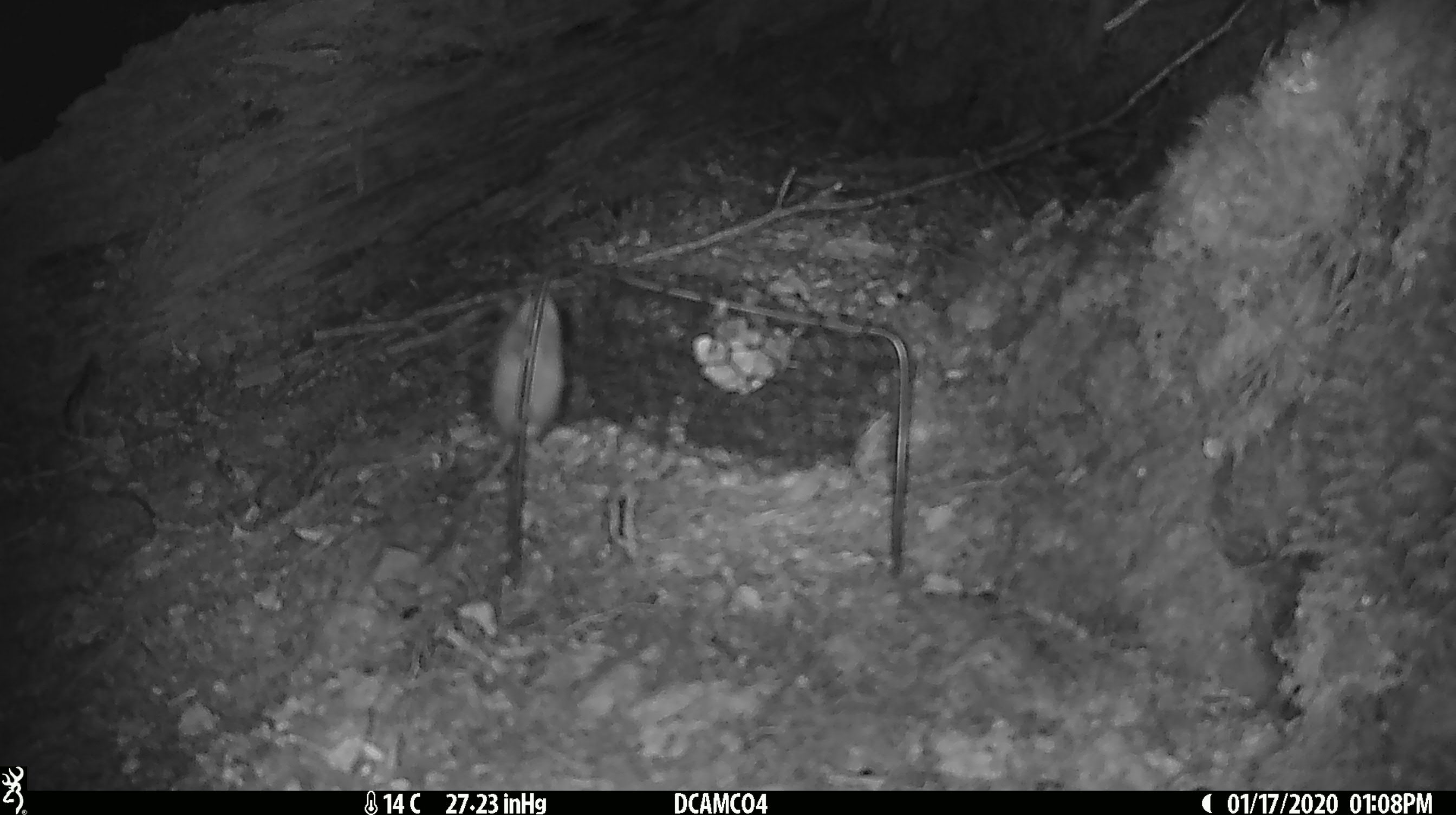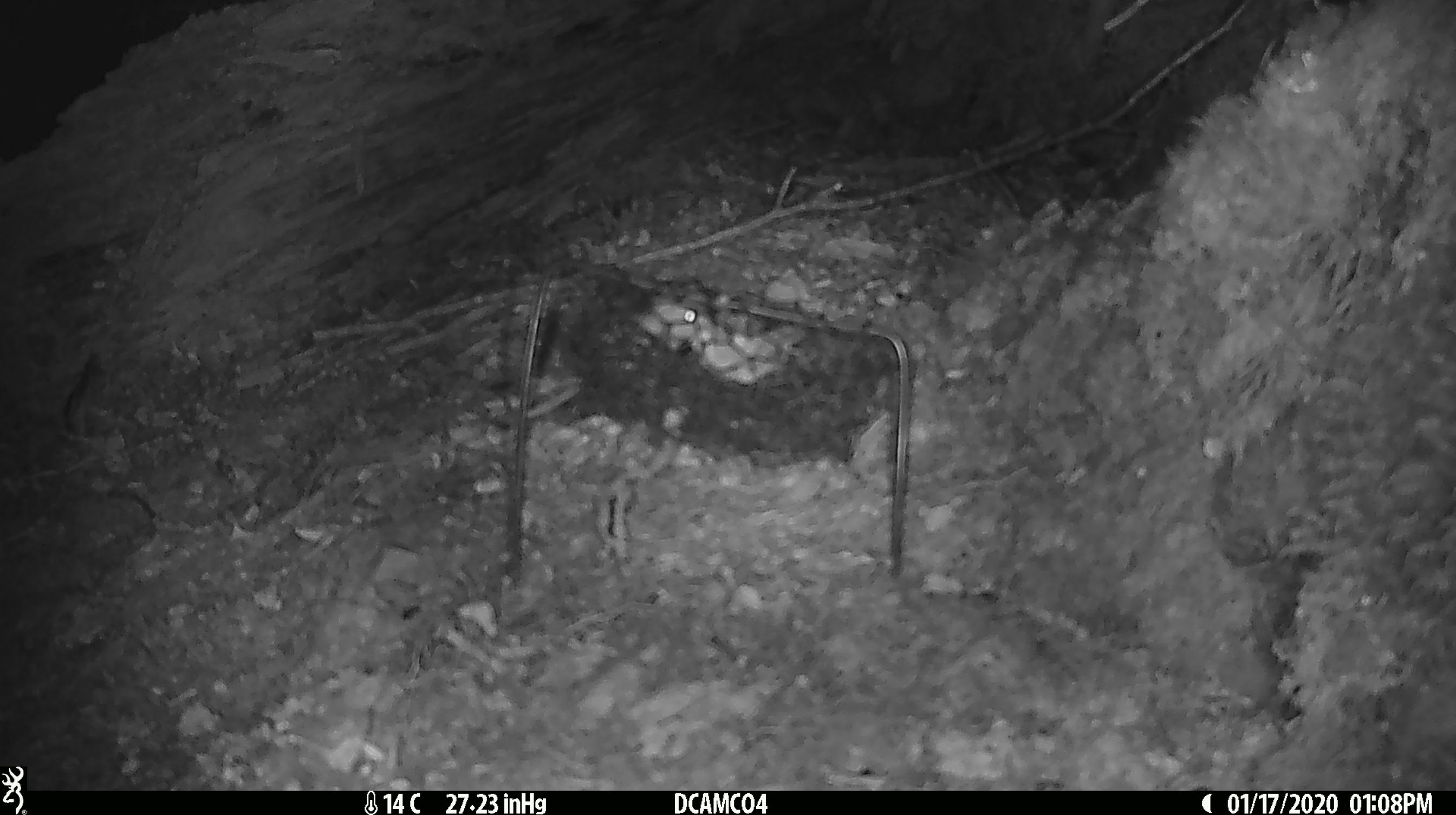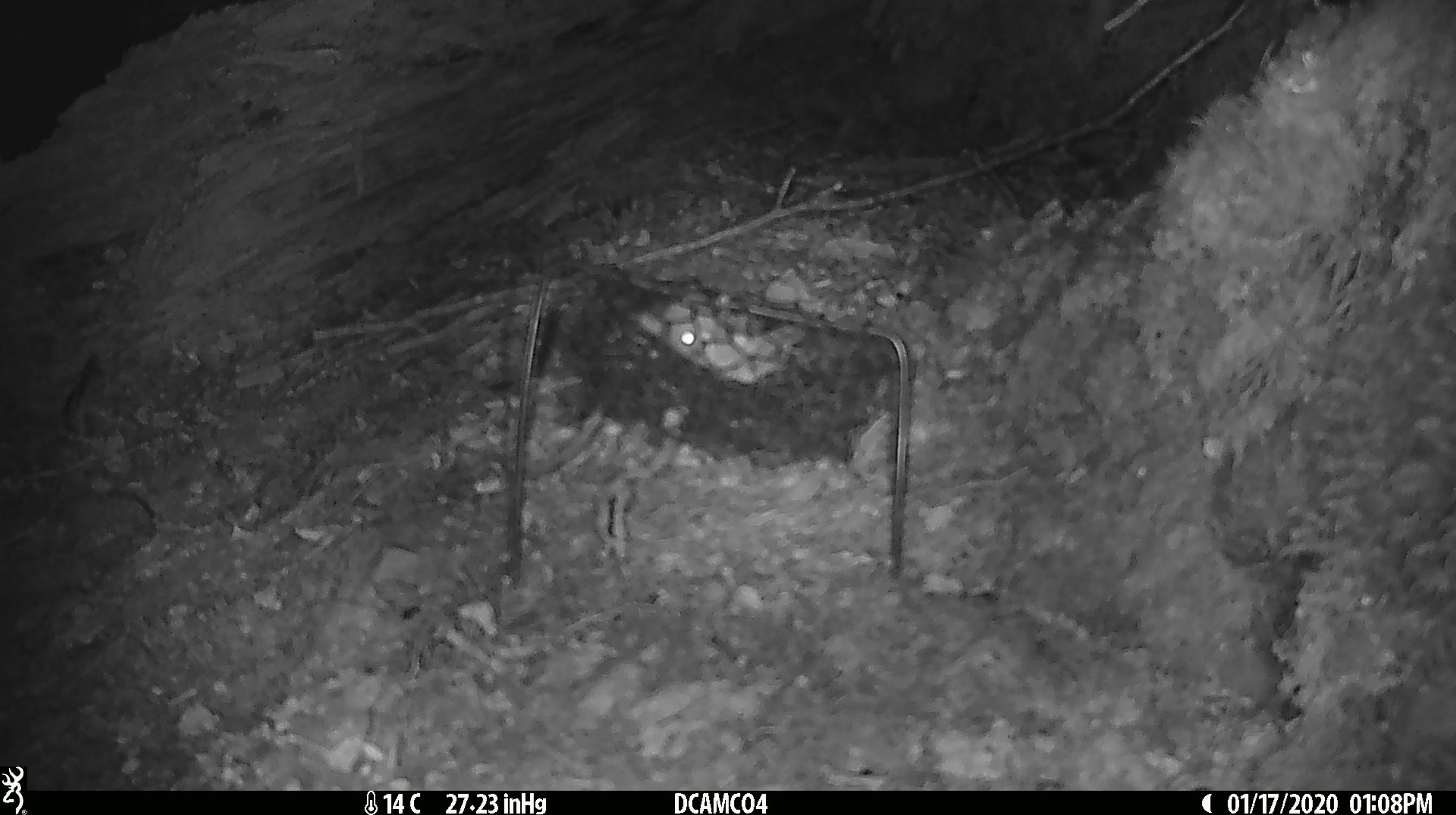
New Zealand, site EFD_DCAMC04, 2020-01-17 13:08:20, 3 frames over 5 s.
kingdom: Animalia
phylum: Chordata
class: Mammalia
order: Rodentia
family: Muridae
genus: Mus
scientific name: Mus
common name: mouse